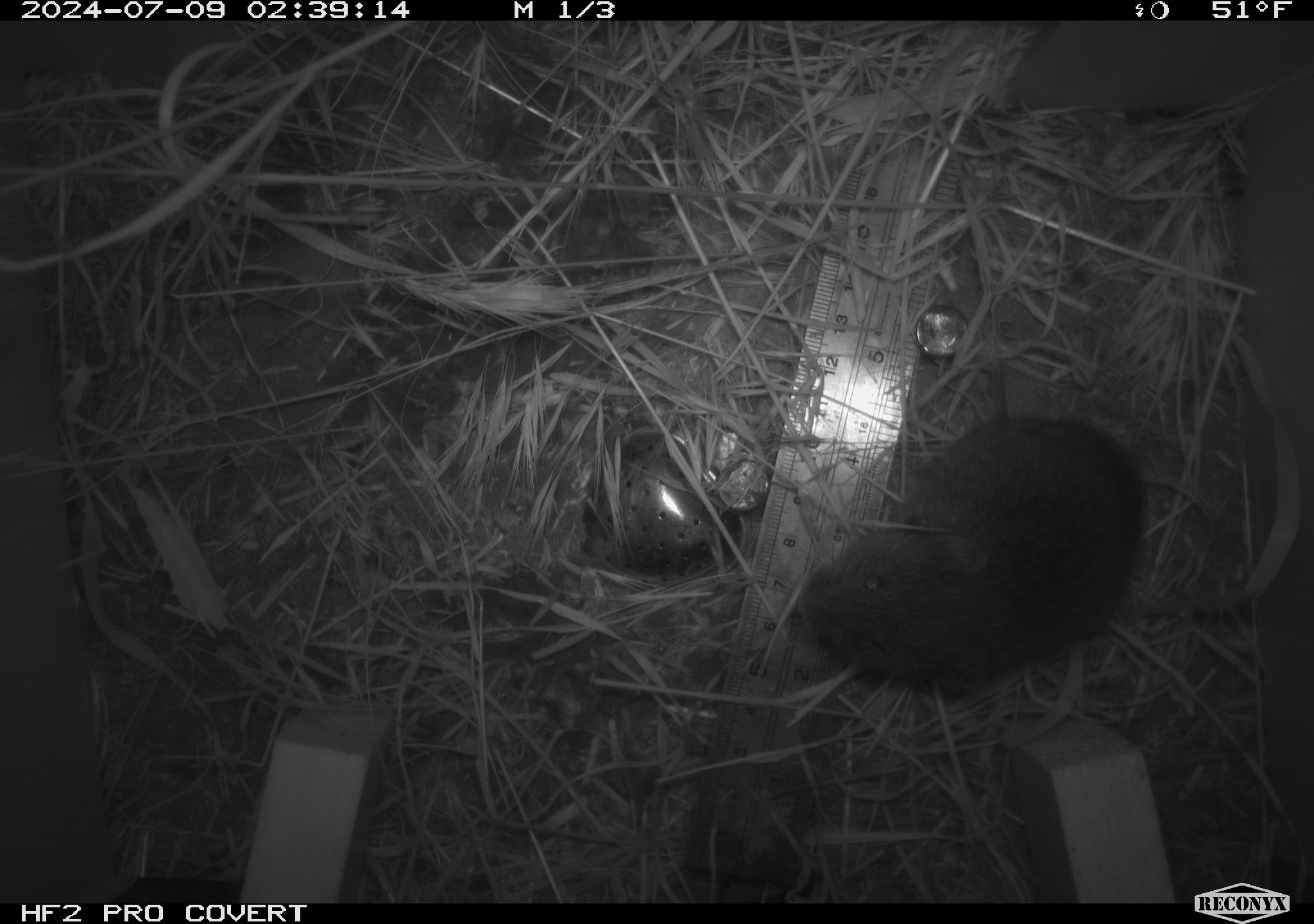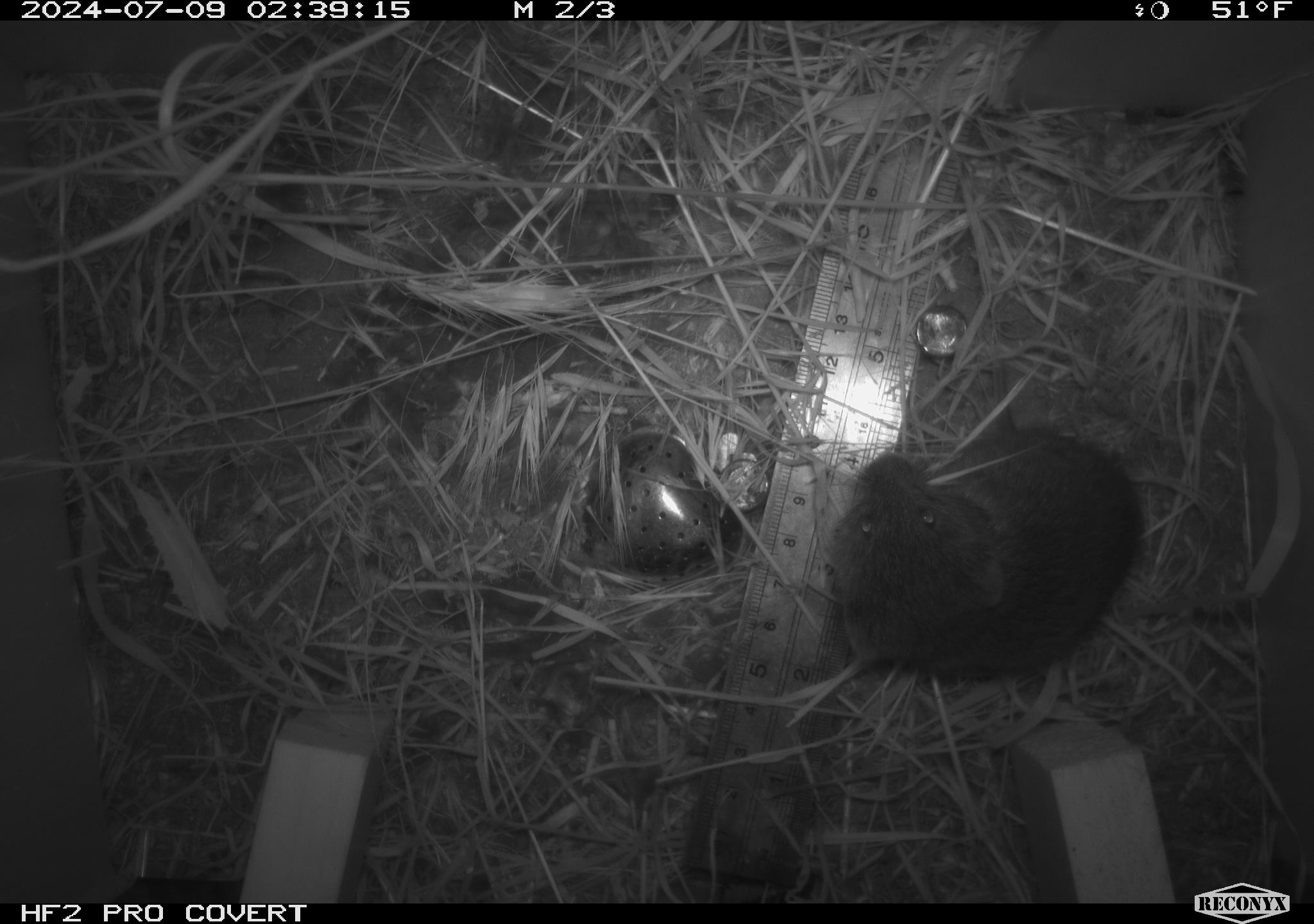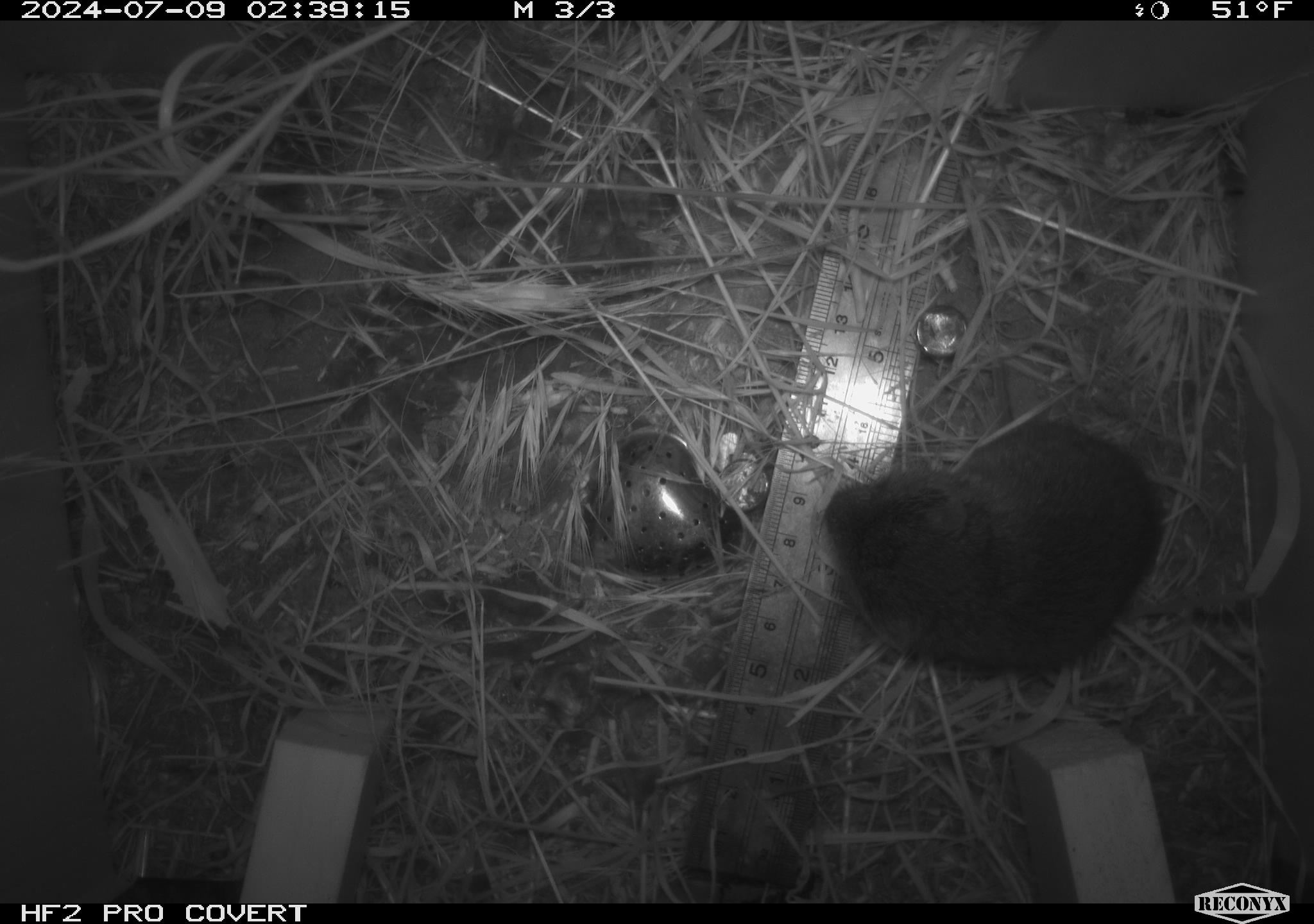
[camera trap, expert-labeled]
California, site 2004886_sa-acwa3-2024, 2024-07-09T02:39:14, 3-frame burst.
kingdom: Animalia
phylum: Chordata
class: Mammalia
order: Rodentia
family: Cricetidae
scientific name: Arvicolinae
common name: voles, lemmings, and muskrats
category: arvicolinae subfamily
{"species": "arvicolinae subfamily (voles, lemmings, and muskrats) (Arvicolinae)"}